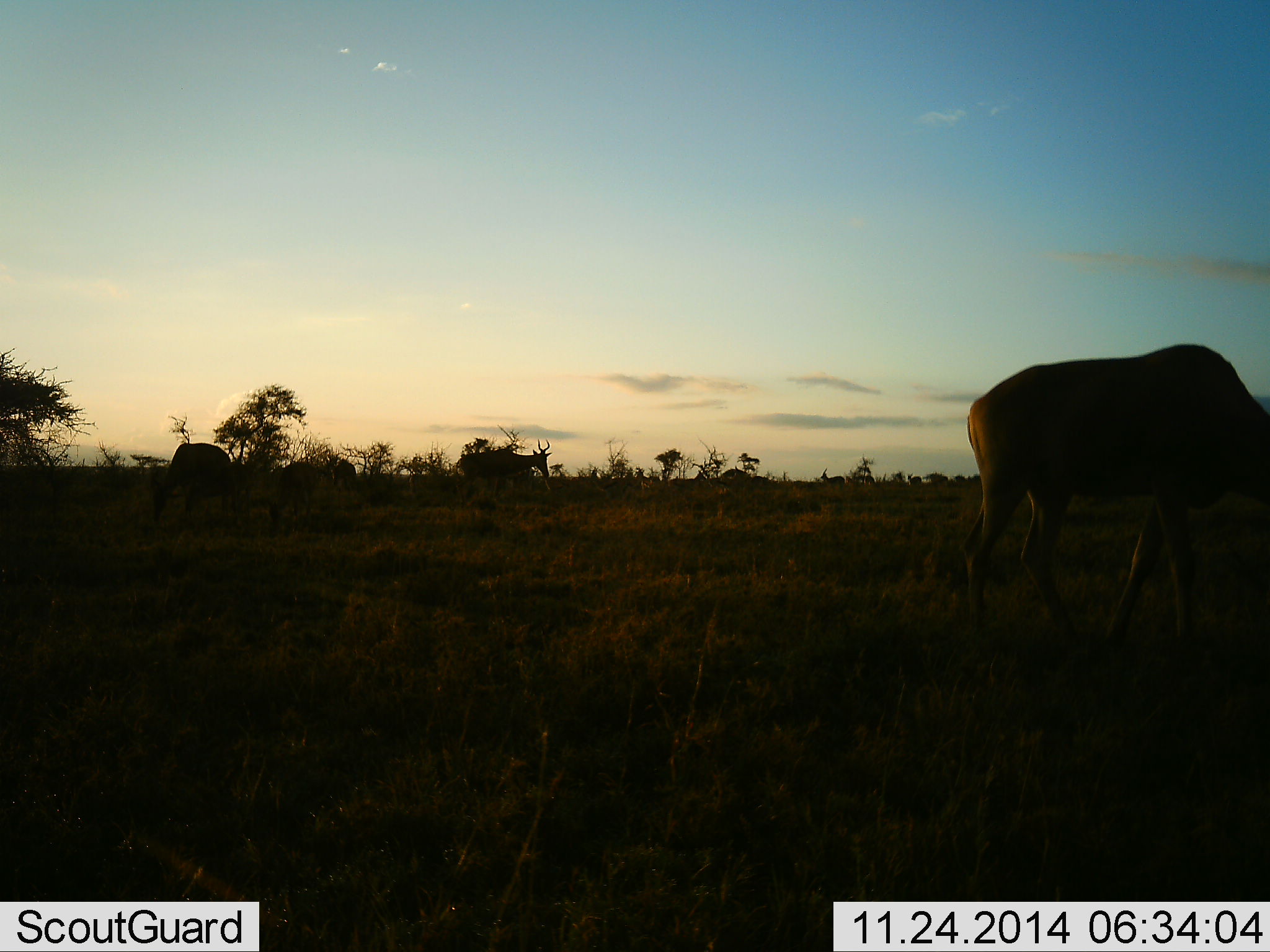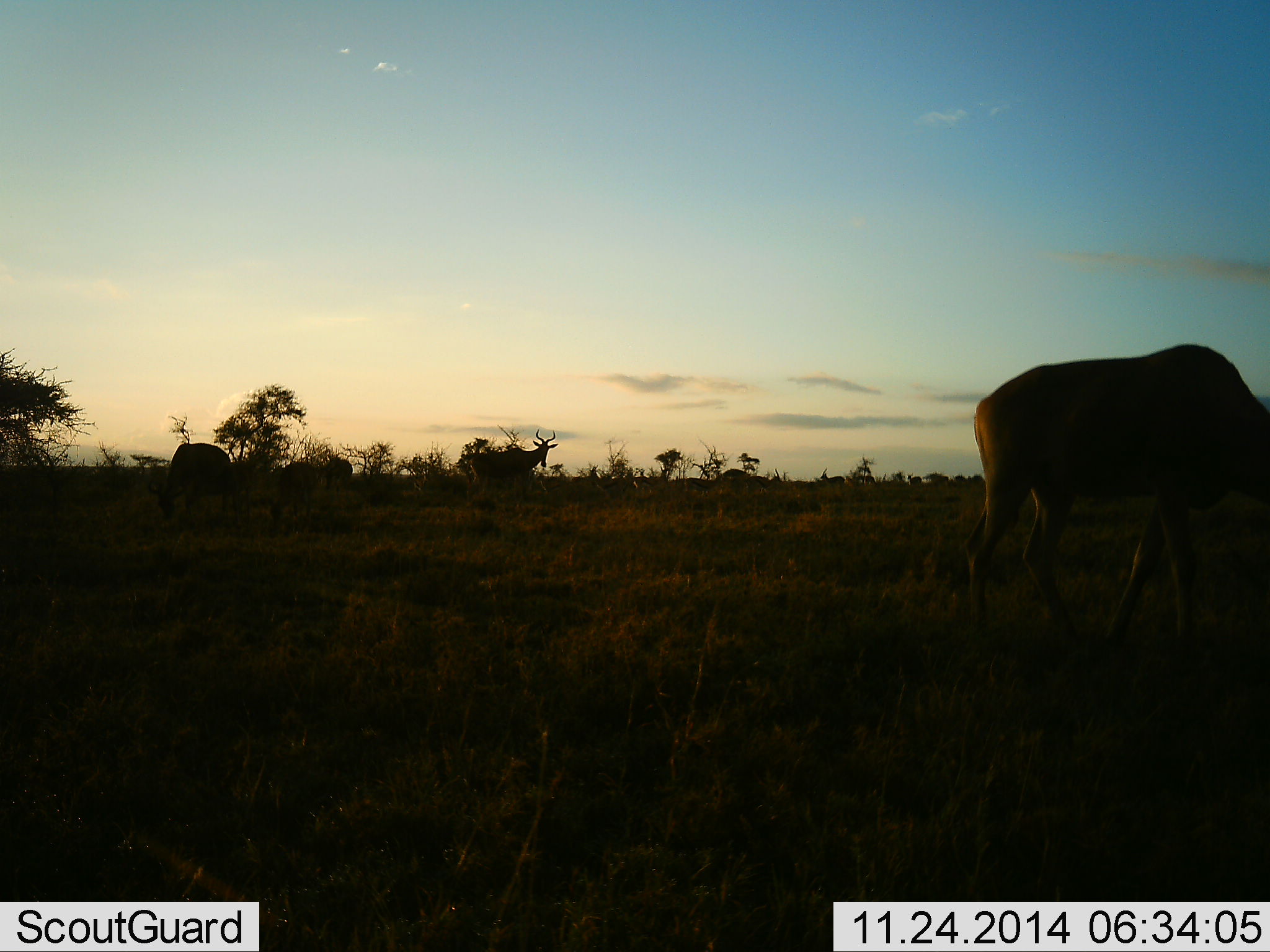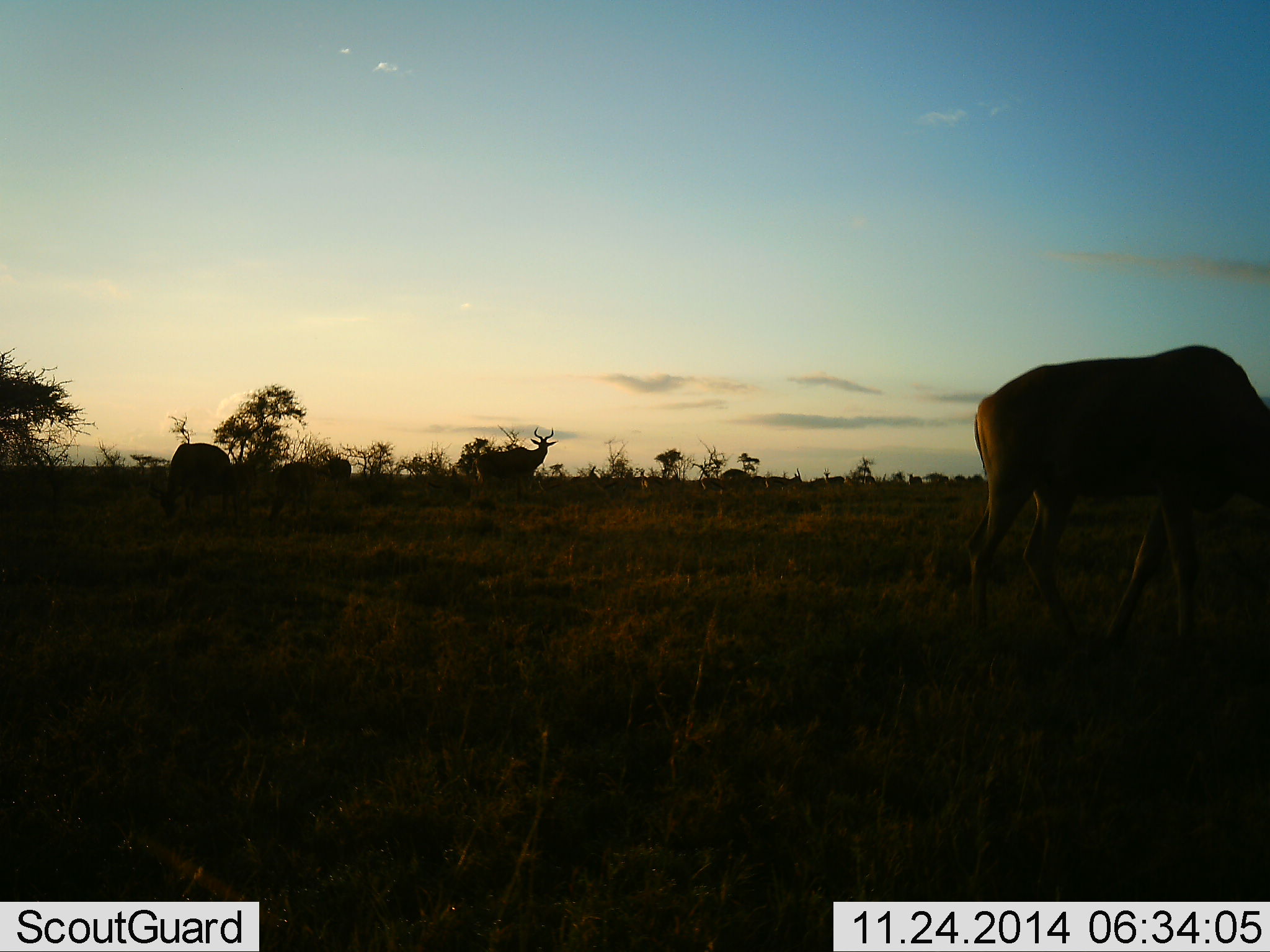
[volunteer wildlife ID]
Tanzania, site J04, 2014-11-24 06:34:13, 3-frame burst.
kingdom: Animalia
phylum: Chordata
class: Mammalia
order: Artiodactyla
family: Bovidae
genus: Alcelaphus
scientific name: Alcelaphus buselaphus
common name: hartebeest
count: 4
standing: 67%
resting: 0%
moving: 8%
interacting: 0%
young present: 0%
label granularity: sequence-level